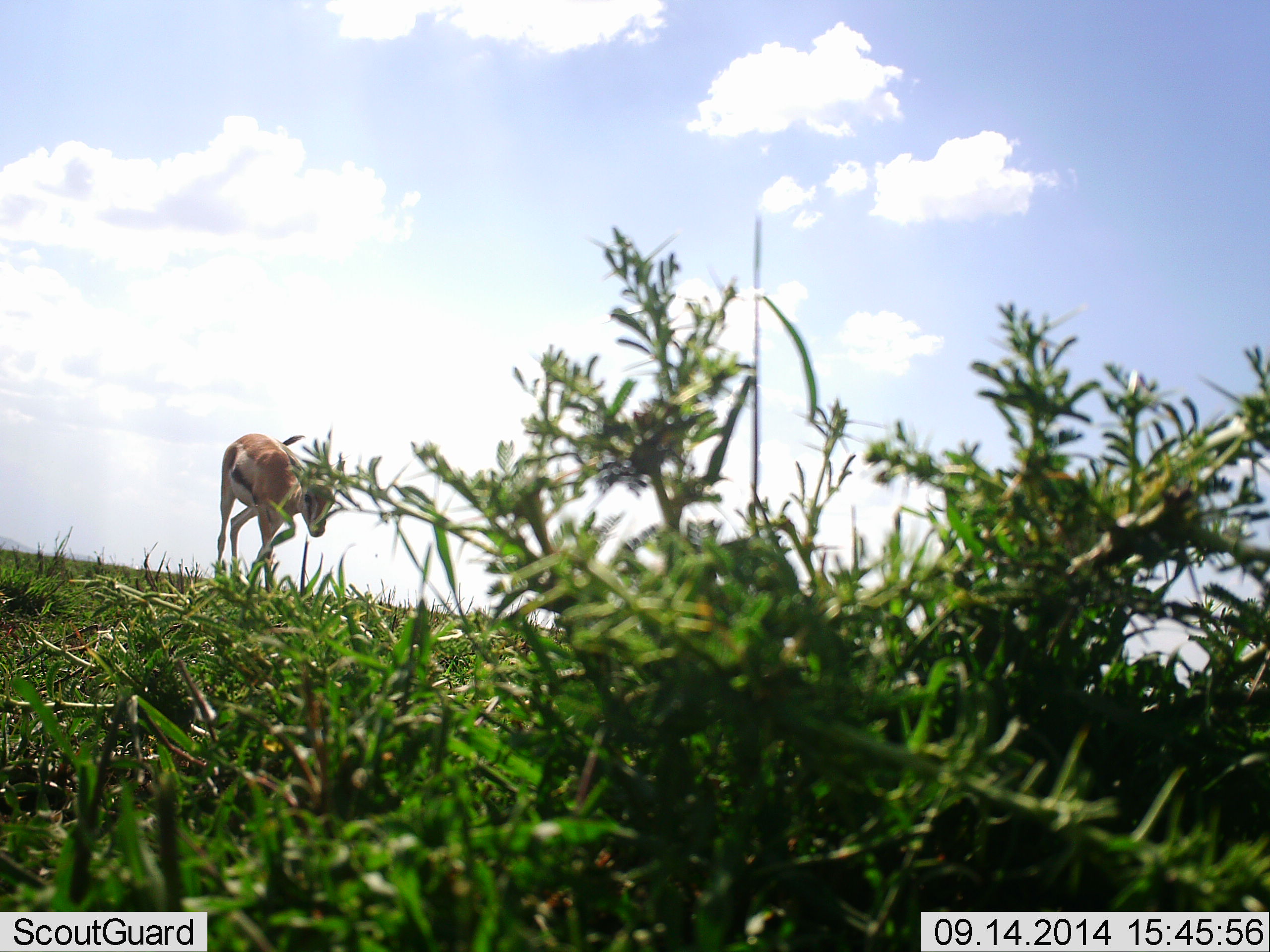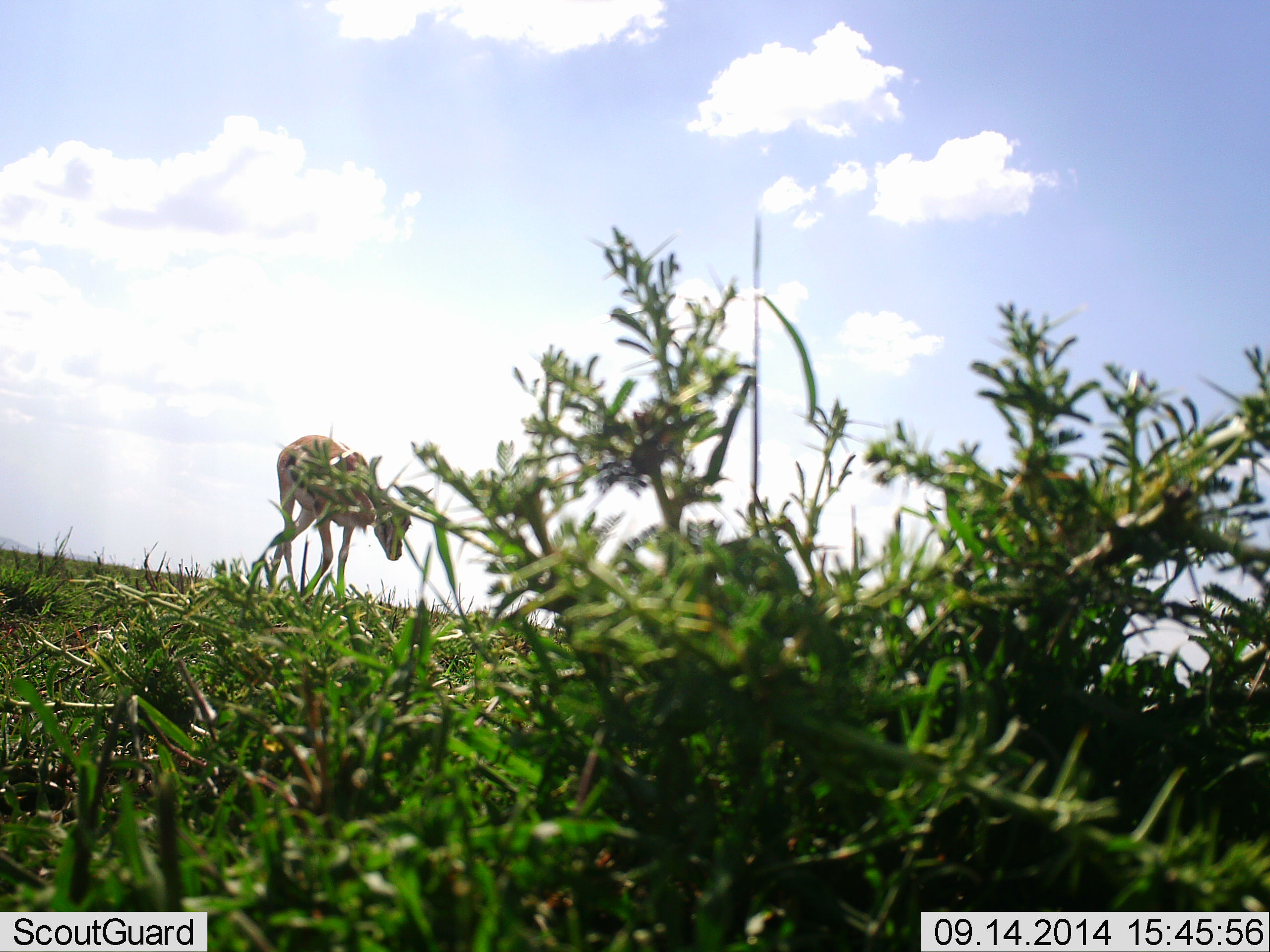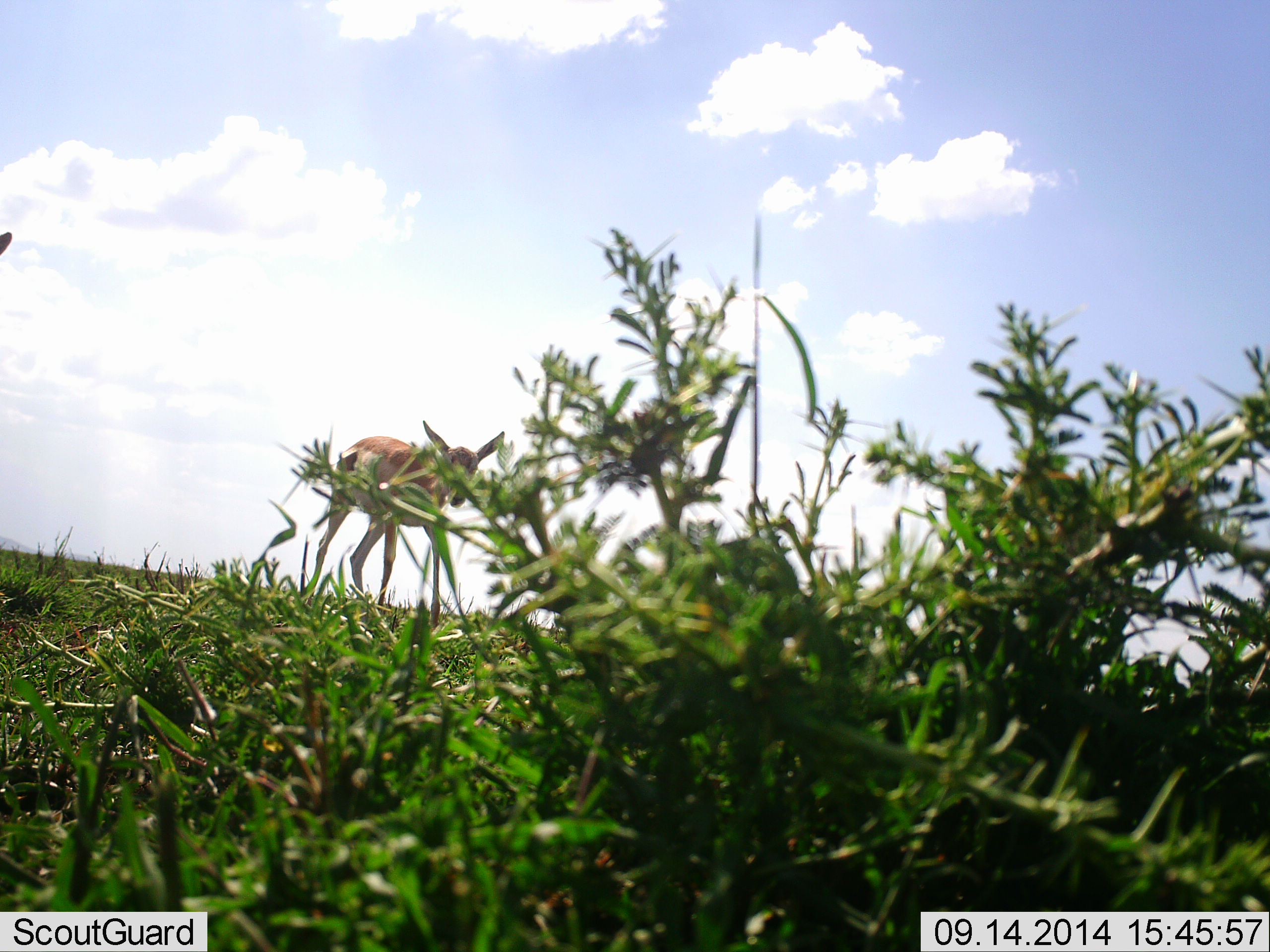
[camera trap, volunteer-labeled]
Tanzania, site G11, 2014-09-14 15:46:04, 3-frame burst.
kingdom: Animalia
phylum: Chordata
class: Mammalia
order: Artiodactyla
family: Bovidae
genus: Eudorcas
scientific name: Eudorcas thomsonii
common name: thomson's gazelle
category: gazellethomsons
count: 1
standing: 20%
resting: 0%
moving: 70%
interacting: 0%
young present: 0%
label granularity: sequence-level